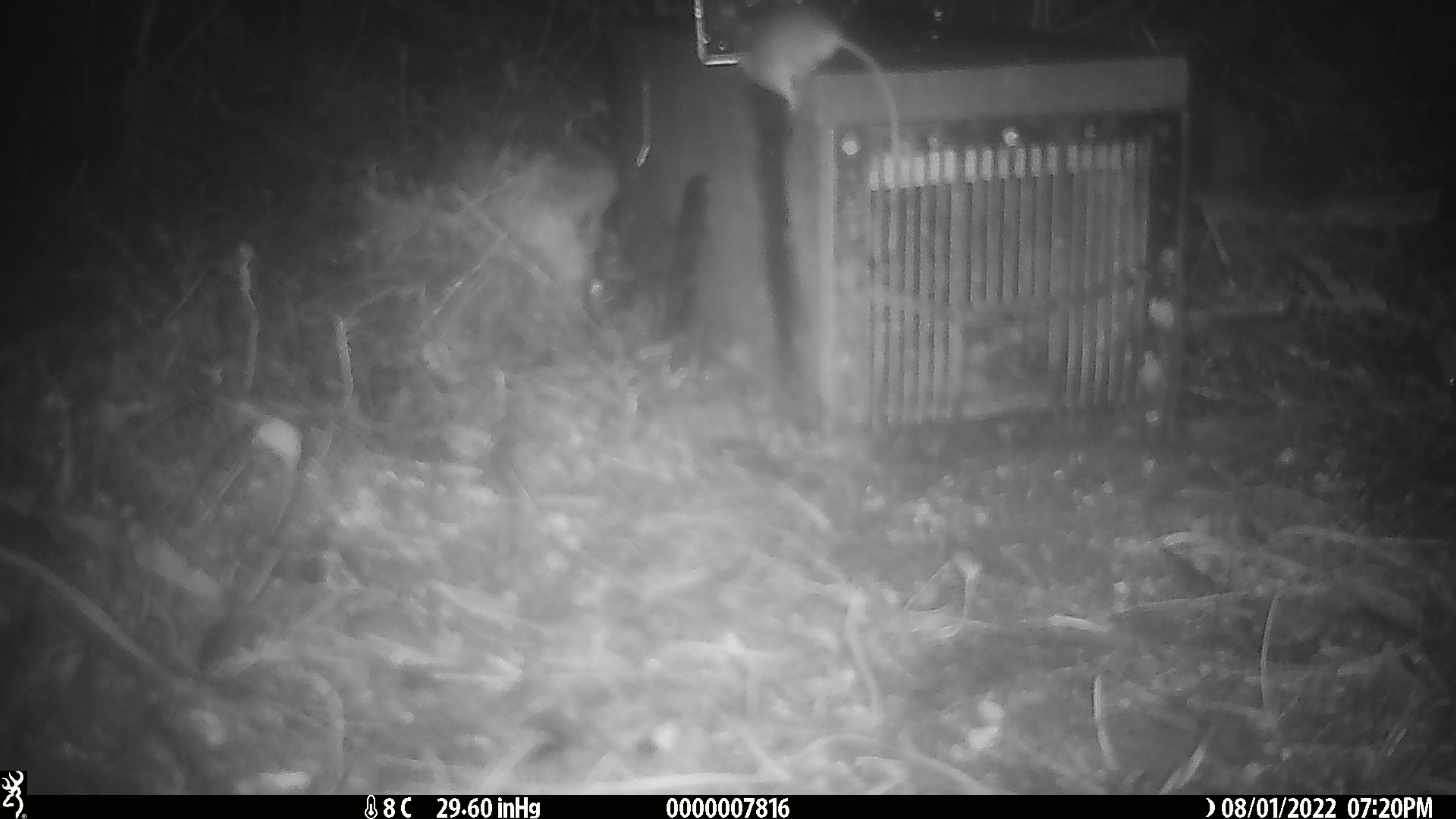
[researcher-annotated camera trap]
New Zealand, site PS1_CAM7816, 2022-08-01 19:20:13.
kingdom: Animalia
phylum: Chordata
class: Mammalia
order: Rodentia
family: Muridae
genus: Mus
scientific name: Mus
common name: mouse